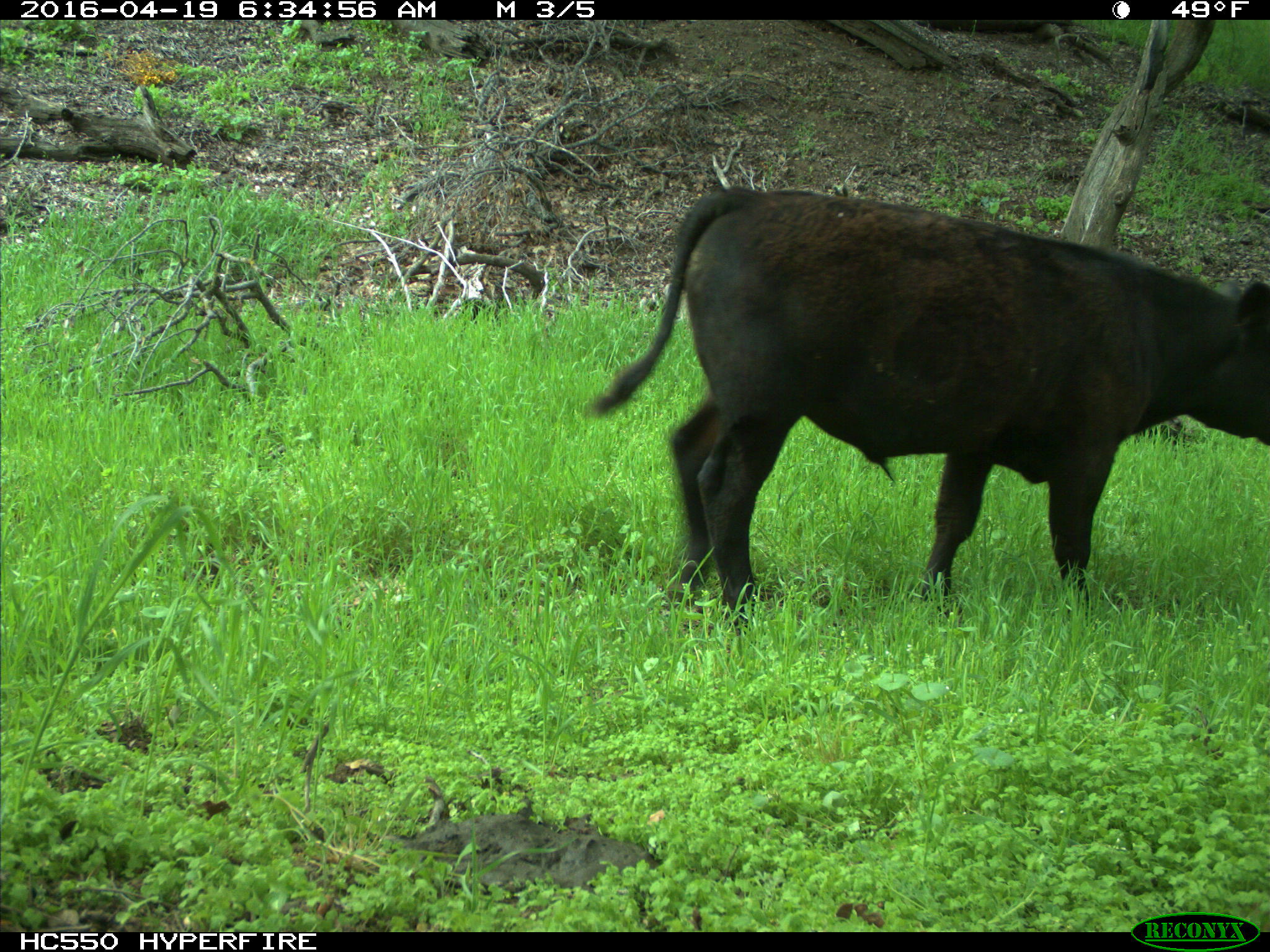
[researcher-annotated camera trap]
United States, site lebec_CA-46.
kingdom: Animalia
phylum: Chordata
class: Mammalia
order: Artiodactyla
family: Bovidae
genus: Bos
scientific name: Bos taurus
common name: domestic cow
Bos taurus (domestic cow).